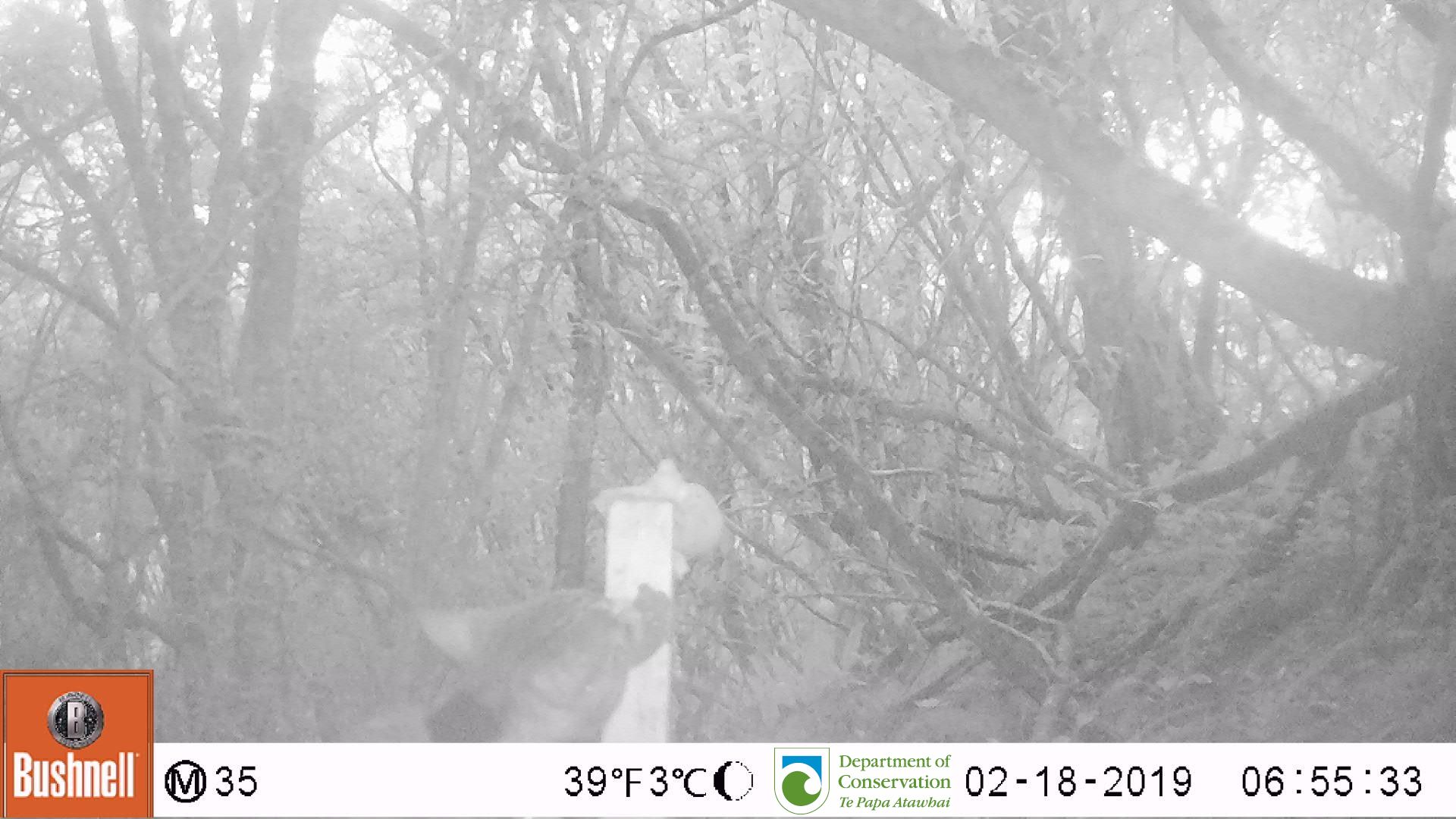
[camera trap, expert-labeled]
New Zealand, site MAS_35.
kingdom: Animalia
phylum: Chordata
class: Mammalia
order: Carnivora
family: Felidae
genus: Felis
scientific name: Felis catus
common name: domestic cat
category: cat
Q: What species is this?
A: Cat (domestic cat) (Felis catus).